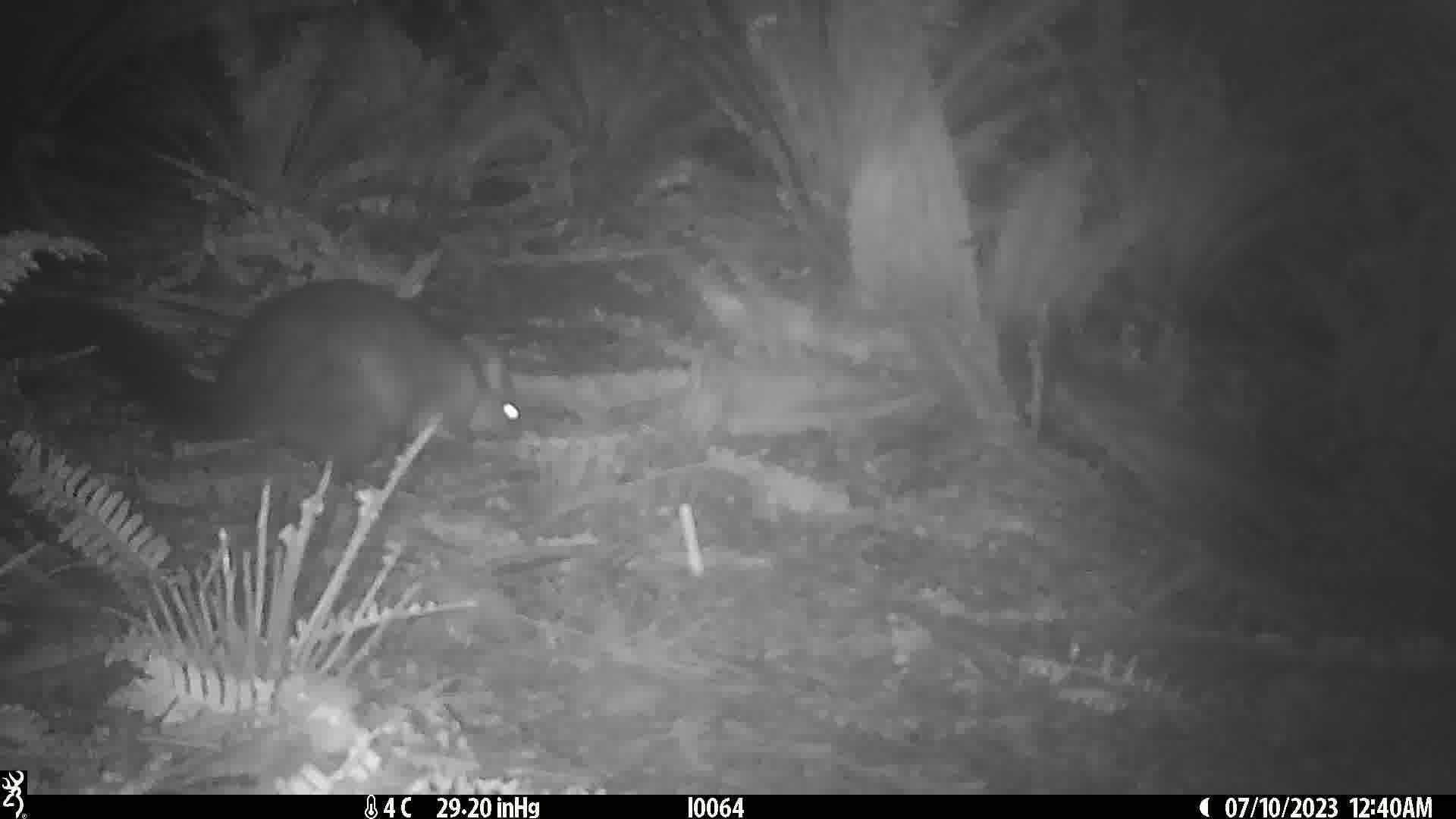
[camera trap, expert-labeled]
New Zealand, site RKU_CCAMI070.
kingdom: Animalia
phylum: Chordata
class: Mammalia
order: Diprotodontia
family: Phalangeridae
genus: Trichosurus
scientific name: Trichosurus vulpecula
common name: common brushtail possum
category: possum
Possum (common brushtail possum) (Trichosurus vulpecula).